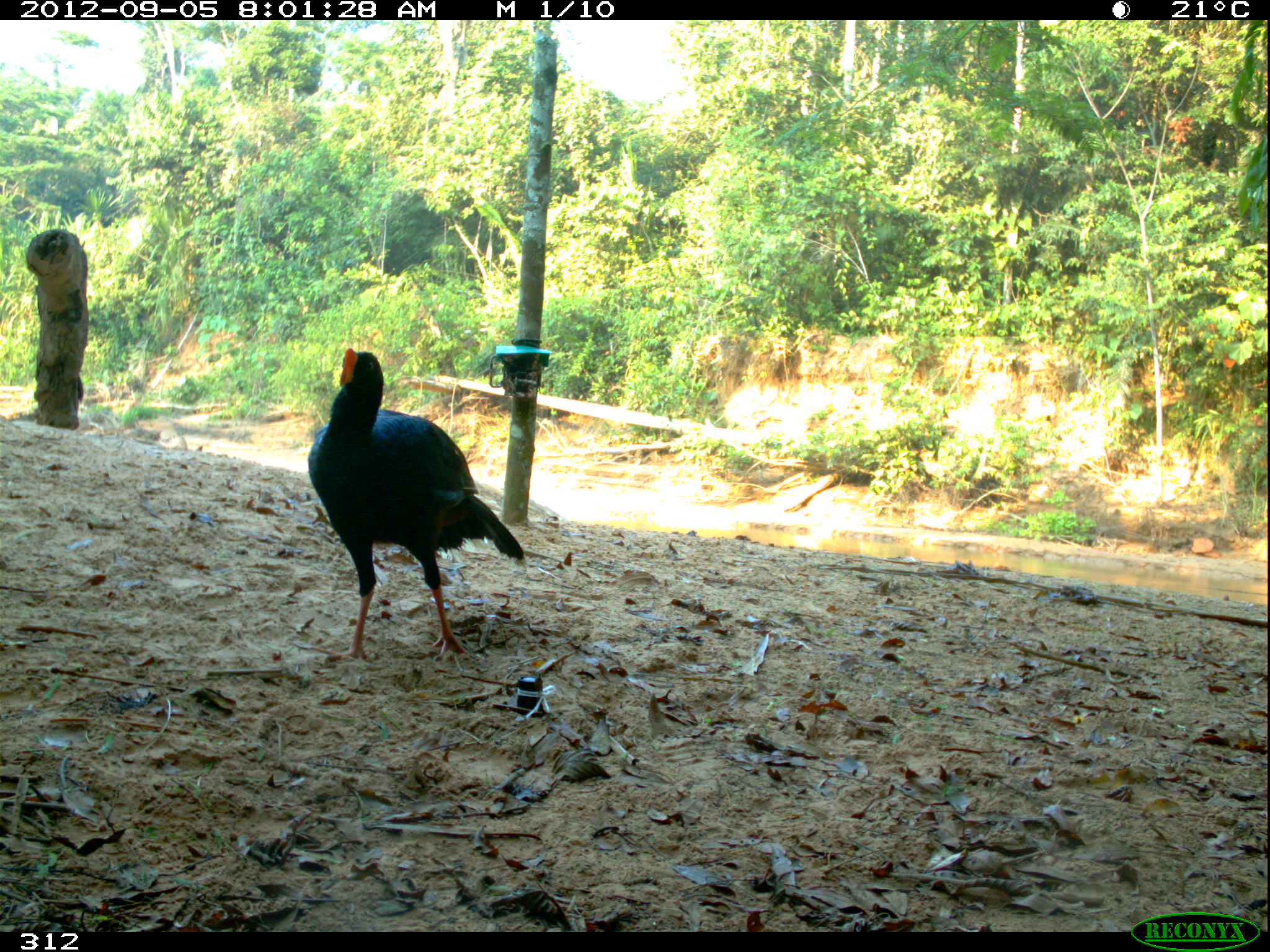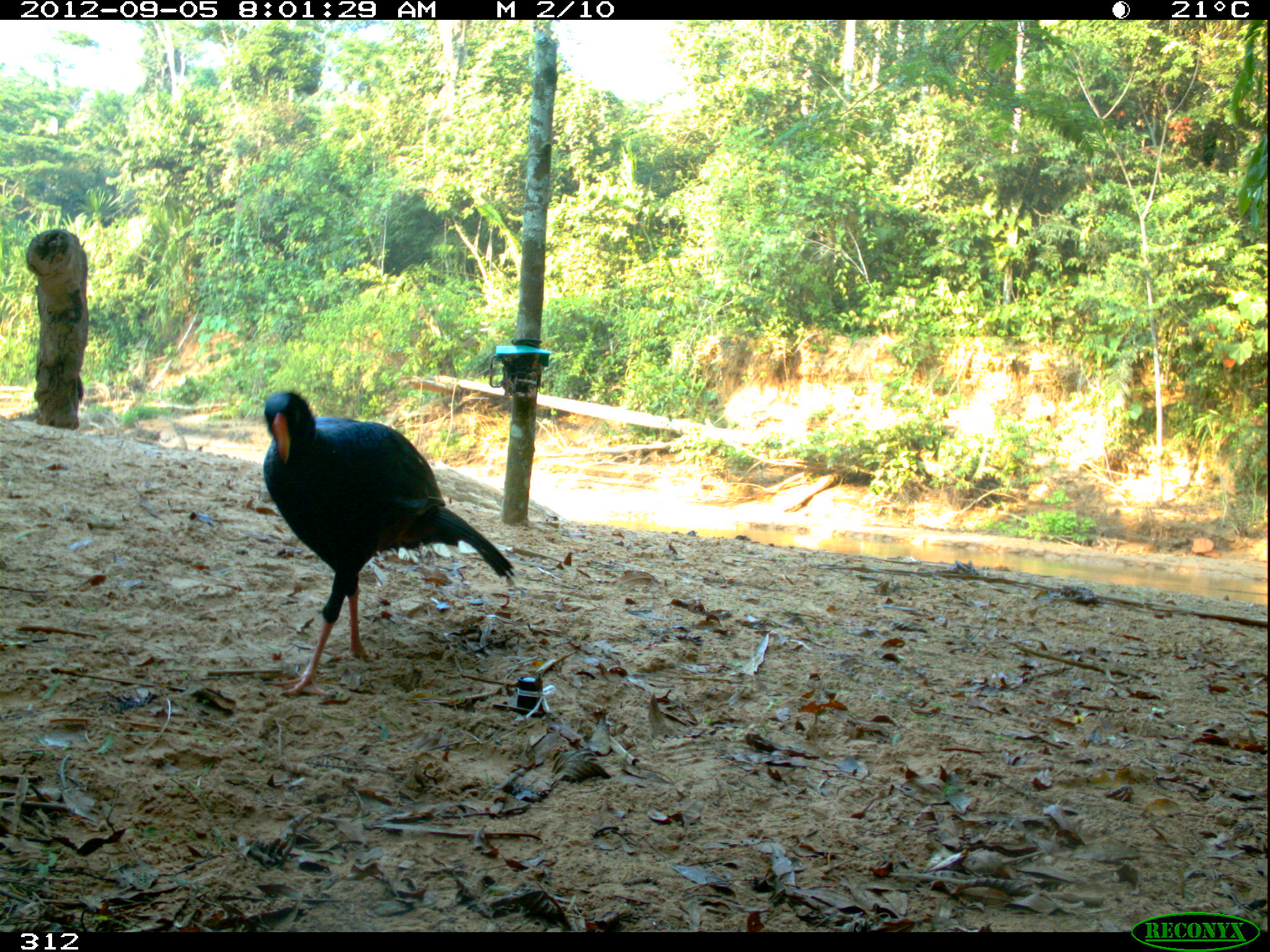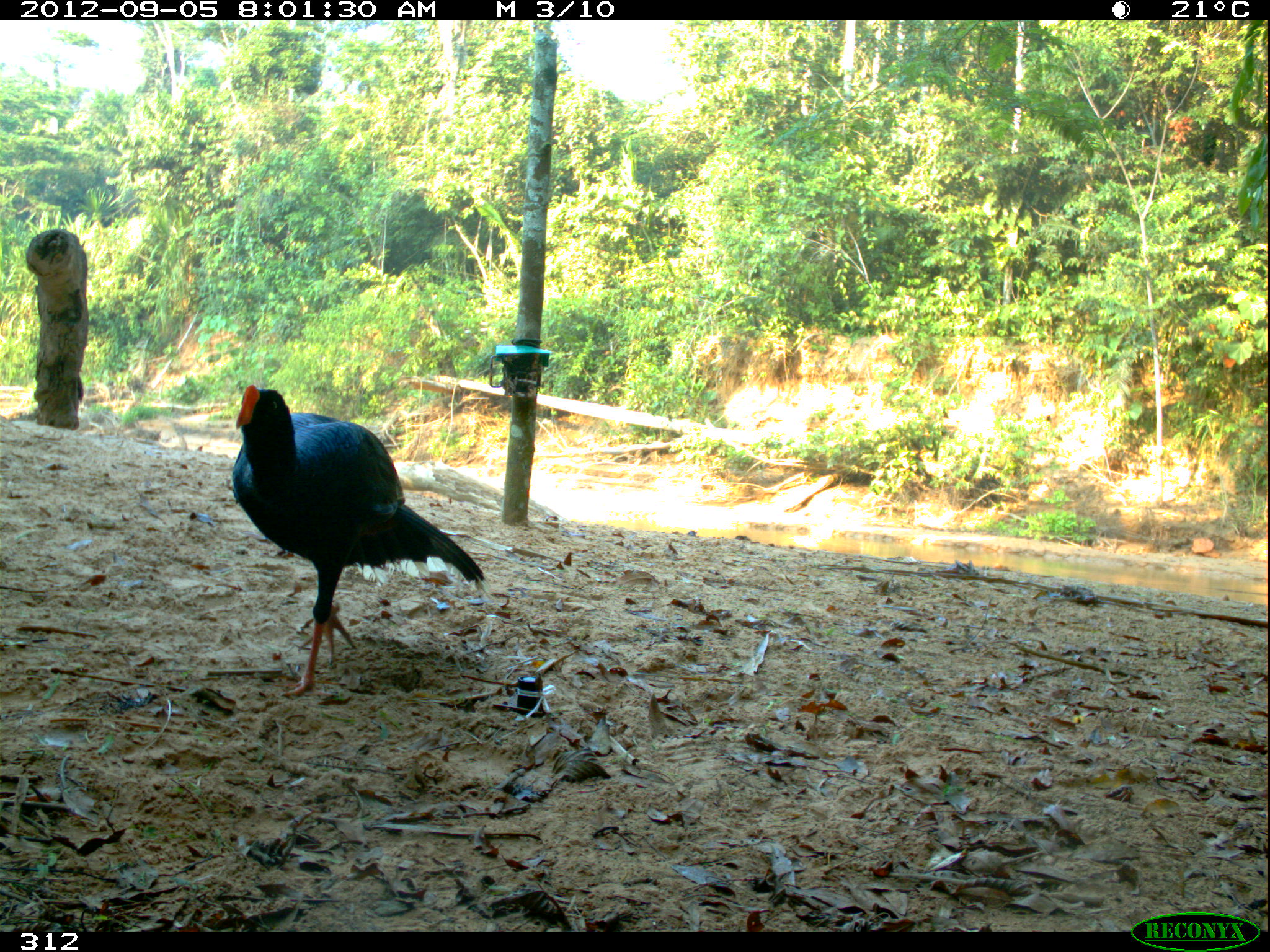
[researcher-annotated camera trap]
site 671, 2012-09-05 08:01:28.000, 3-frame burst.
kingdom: Animalia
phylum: Chordata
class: Aves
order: Galliformes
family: Cracidae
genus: Mitu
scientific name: Mitu tuberosum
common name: razor-billed curassow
Mitu tuberosum (razor-billed curassow).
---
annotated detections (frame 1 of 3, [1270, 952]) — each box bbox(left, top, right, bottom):
mitu tuberosum: bbox(304, 345, 528, 664)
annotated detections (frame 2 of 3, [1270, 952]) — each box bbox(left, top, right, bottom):
mitu tuberosum: bbox(257, 388, 517, 696)